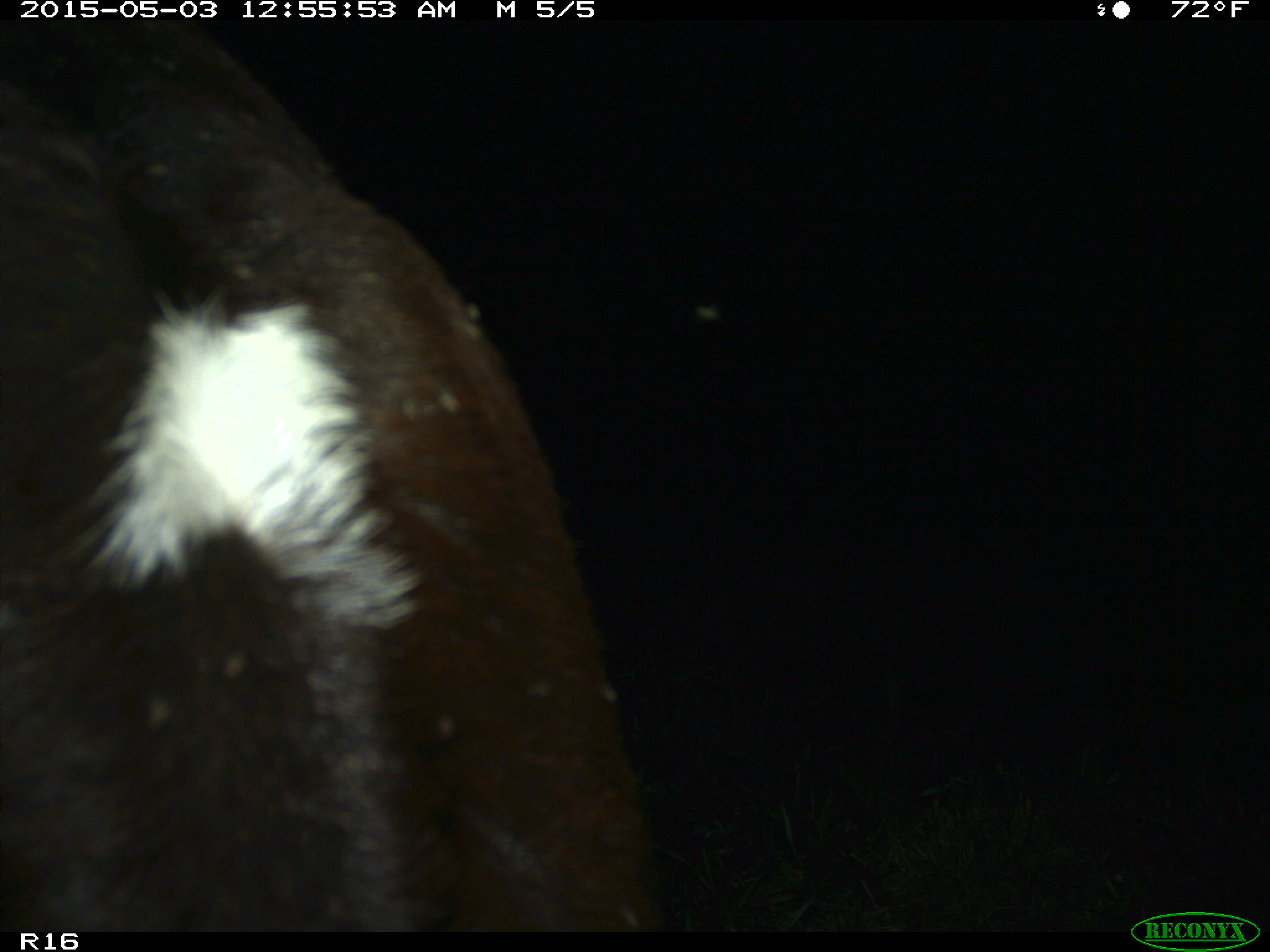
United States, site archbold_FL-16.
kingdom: Animalia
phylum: Chordata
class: Mammalia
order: Artiodactyla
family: Bovidae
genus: Bos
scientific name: Bos taurus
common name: domestic cow